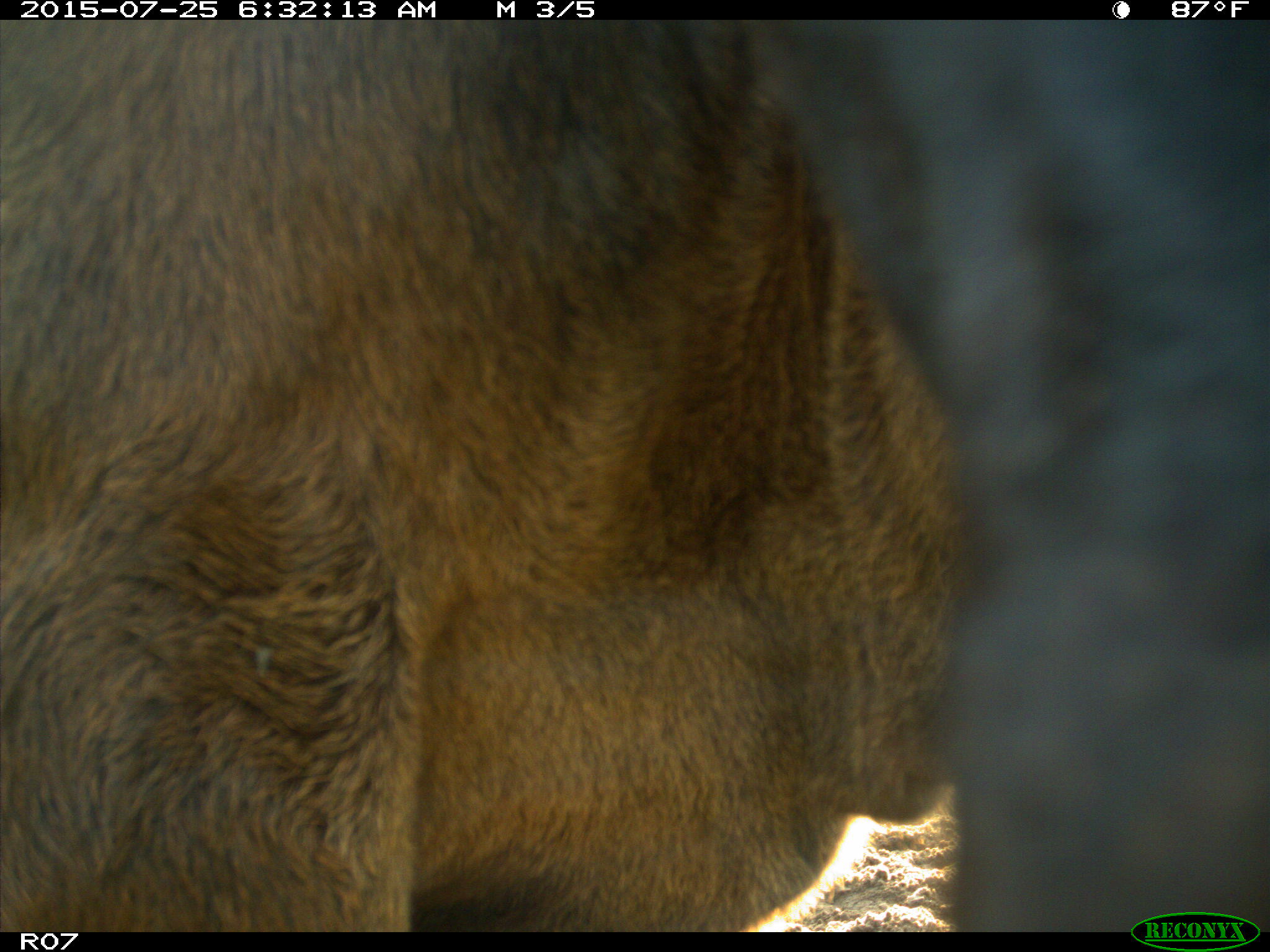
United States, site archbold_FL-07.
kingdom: Animalia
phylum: Chordata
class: Mammalia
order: Artiodactyla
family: Bovidae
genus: Bos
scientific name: Bos taurus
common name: domestic cow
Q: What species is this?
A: Bos taurus (domestic cow).